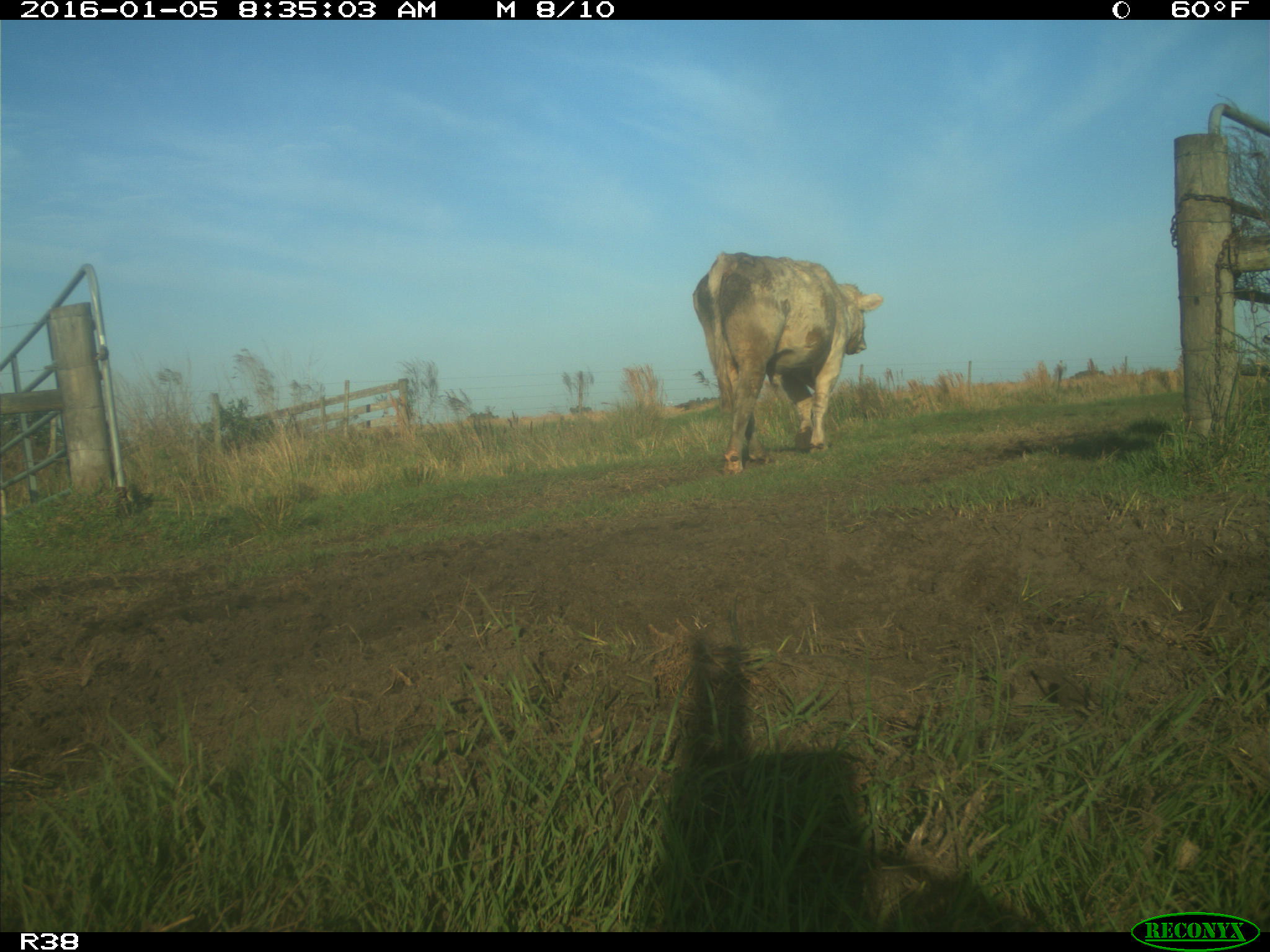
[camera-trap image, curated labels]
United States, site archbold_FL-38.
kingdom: Animalia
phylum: Chordata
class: Mammalia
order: Artiodactyla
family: Bovidae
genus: Bos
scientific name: Bos taurus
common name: domestic cow